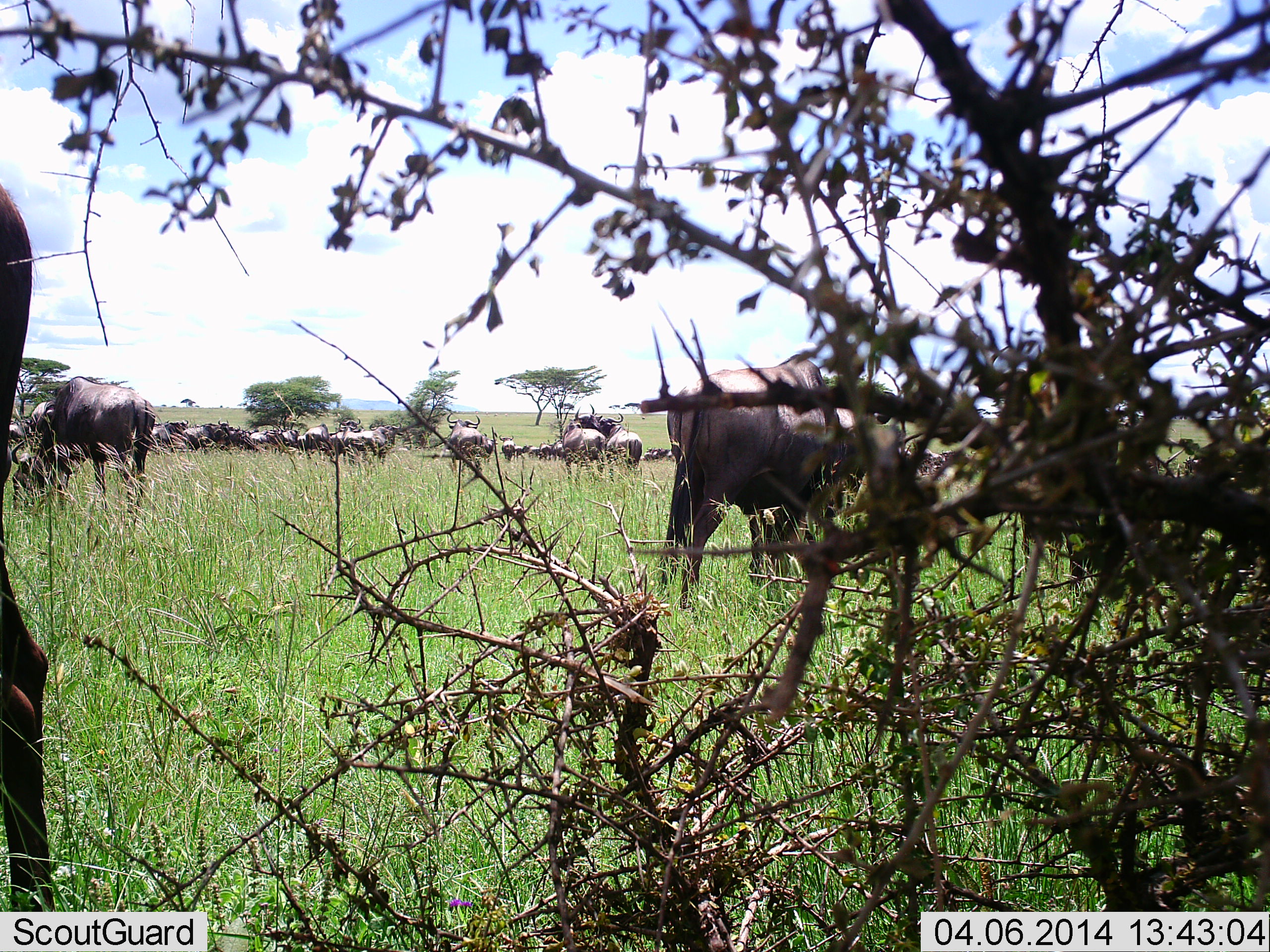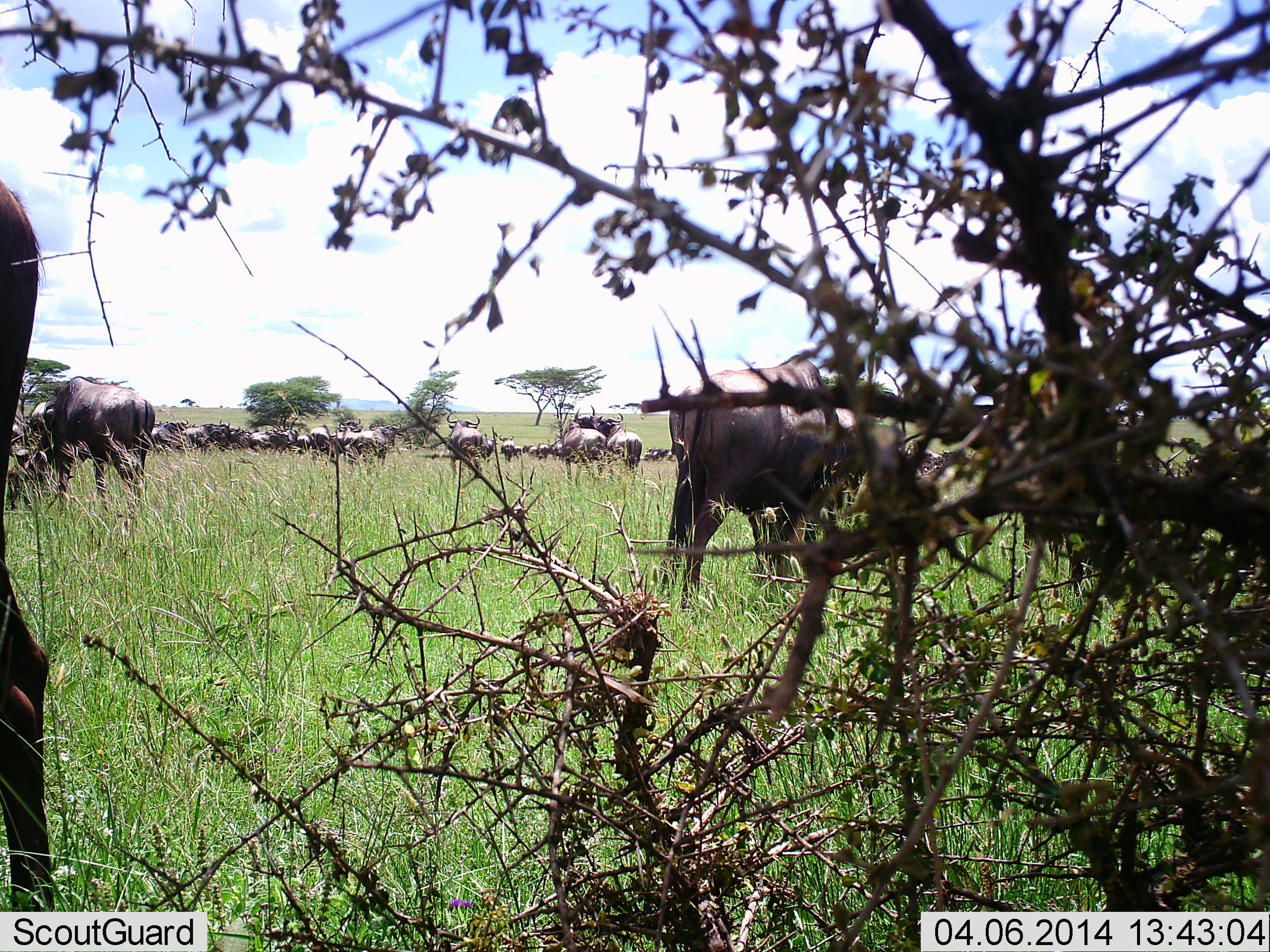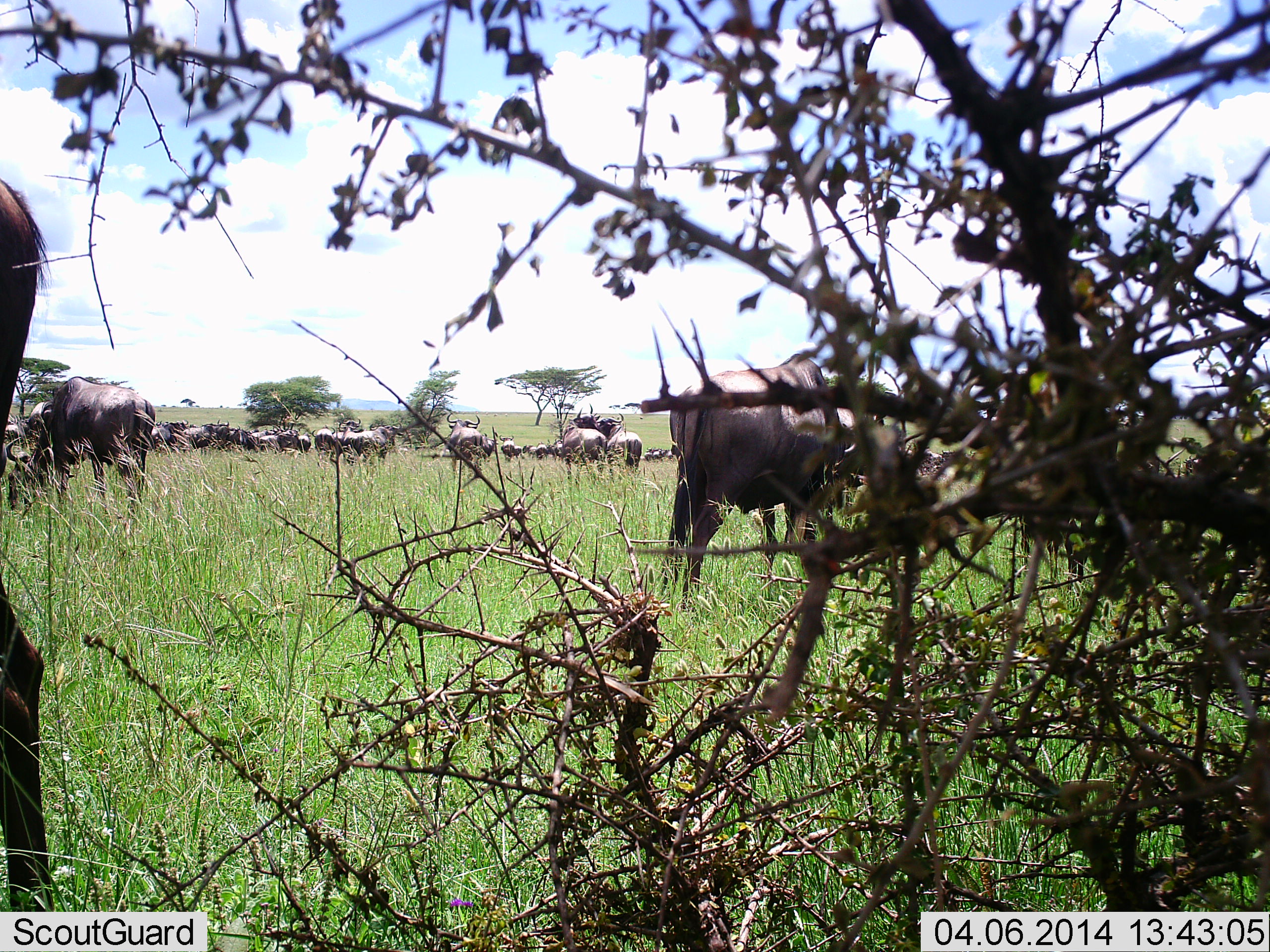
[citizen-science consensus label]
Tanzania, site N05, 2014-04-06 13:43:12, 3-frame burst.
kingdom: Animalia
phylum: Chordata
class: Mammalia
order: Artiodactyla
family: Bovidae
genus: Connochaetes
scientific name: Connochaetes taurinus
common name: blue wildebeest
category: wildebeest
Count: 11-50.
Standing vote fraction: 70%.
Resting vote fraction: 0%.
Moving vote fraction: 30%.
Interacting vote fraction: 0%.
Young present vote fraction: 0%.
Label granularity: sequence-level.